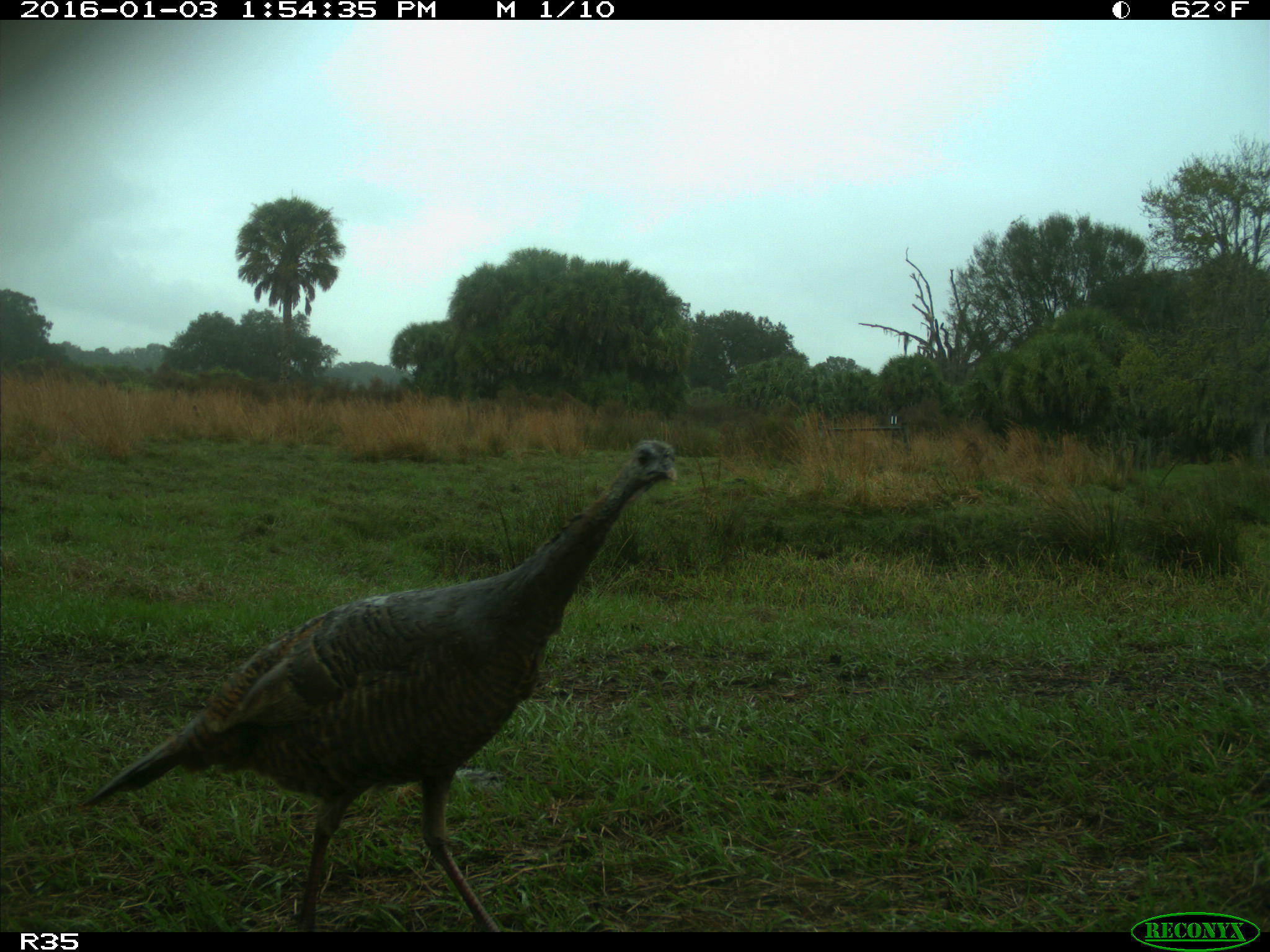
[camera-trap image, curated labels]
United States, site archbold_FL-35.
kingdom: Animalia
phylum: Chordata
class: Aves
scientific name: Aves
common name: birds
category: unidentified bird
Unidentified bird (birds) (Aves).